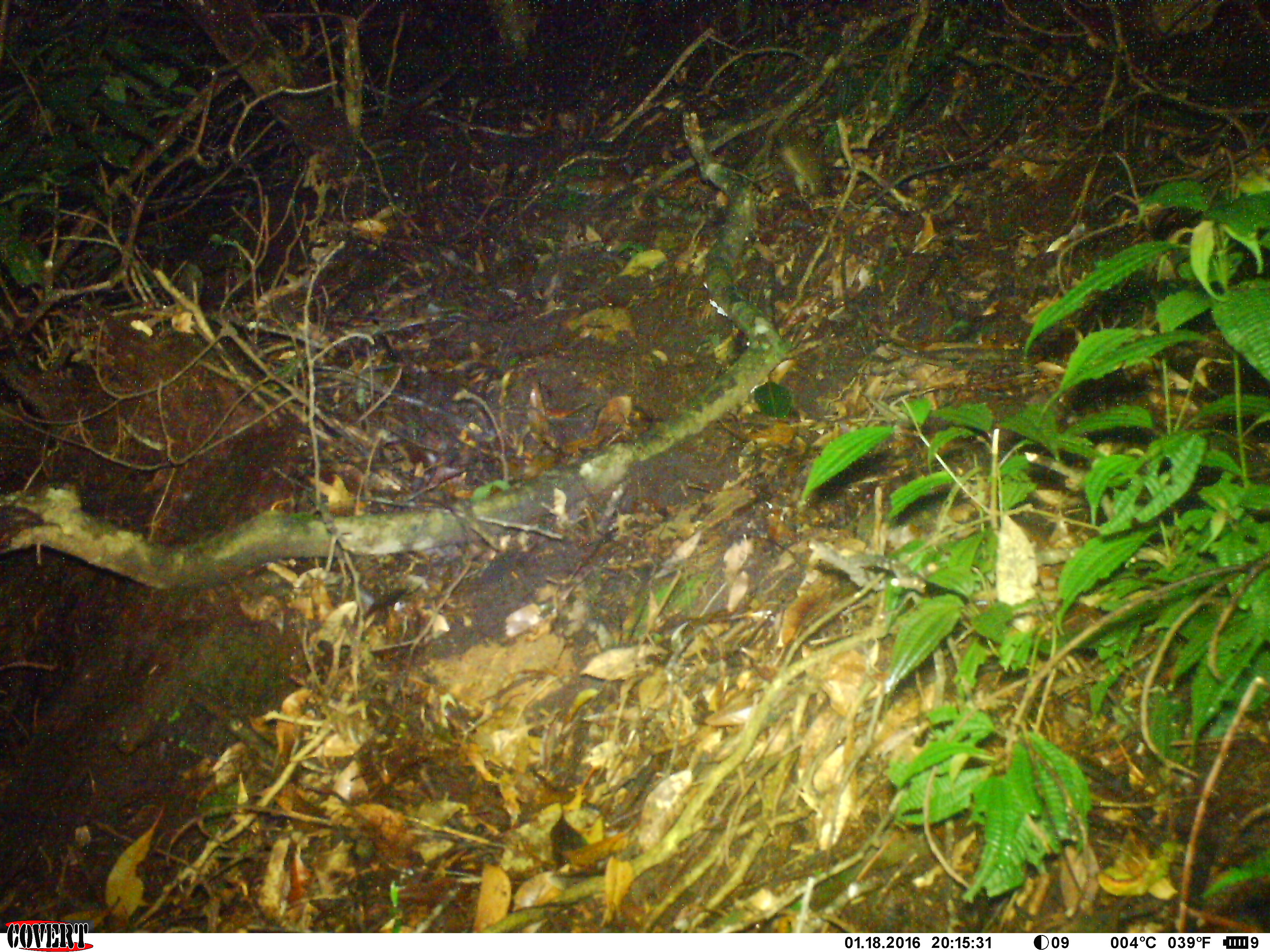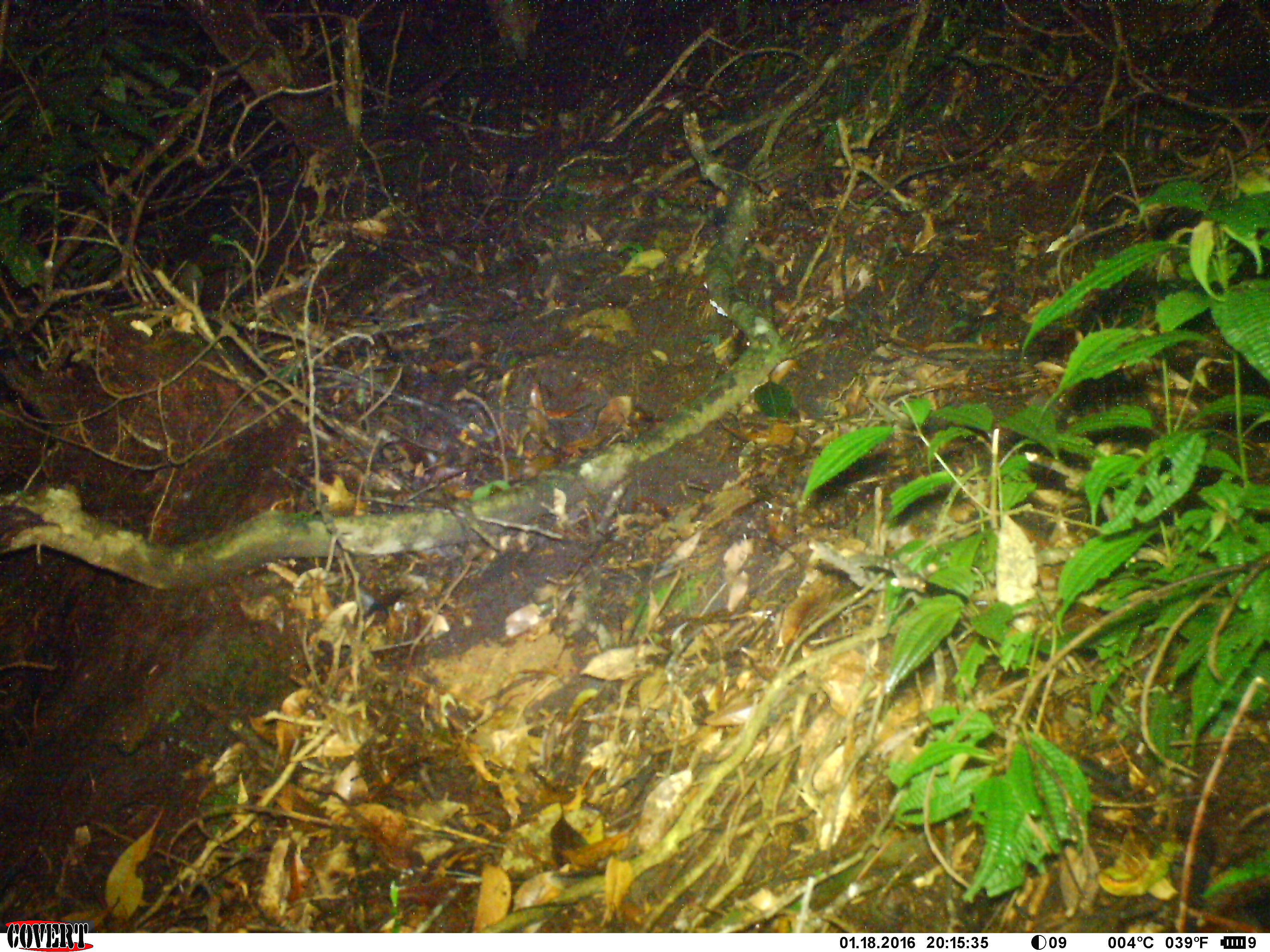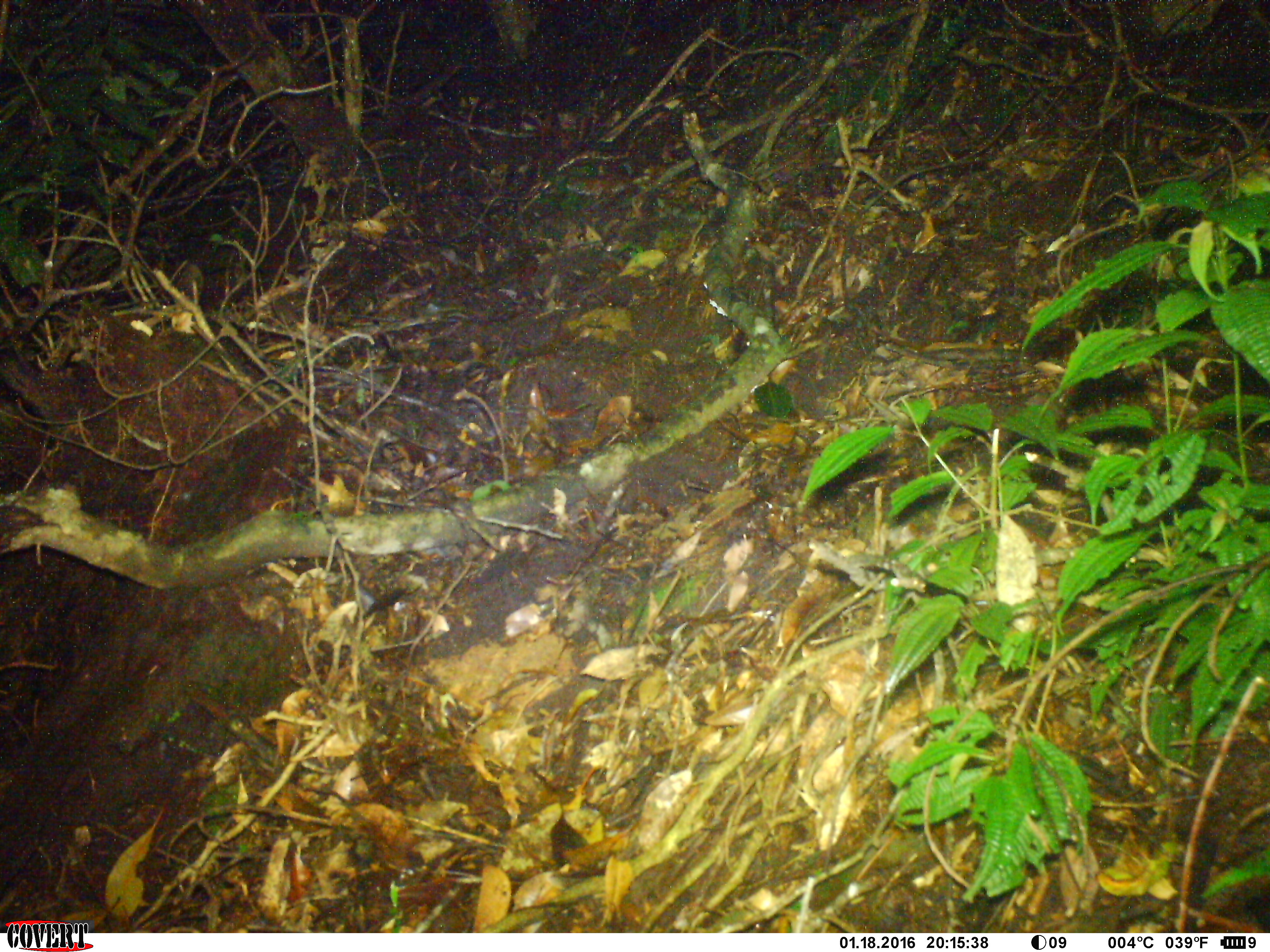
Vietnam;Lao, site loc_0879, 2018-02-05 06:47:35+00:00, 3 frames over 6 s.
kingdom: Animalia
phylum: Chordata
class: Mammalia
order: Rodentia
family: Muridae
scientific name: Muridae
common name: old-world mice and rats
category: unidentified murid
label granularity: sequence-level